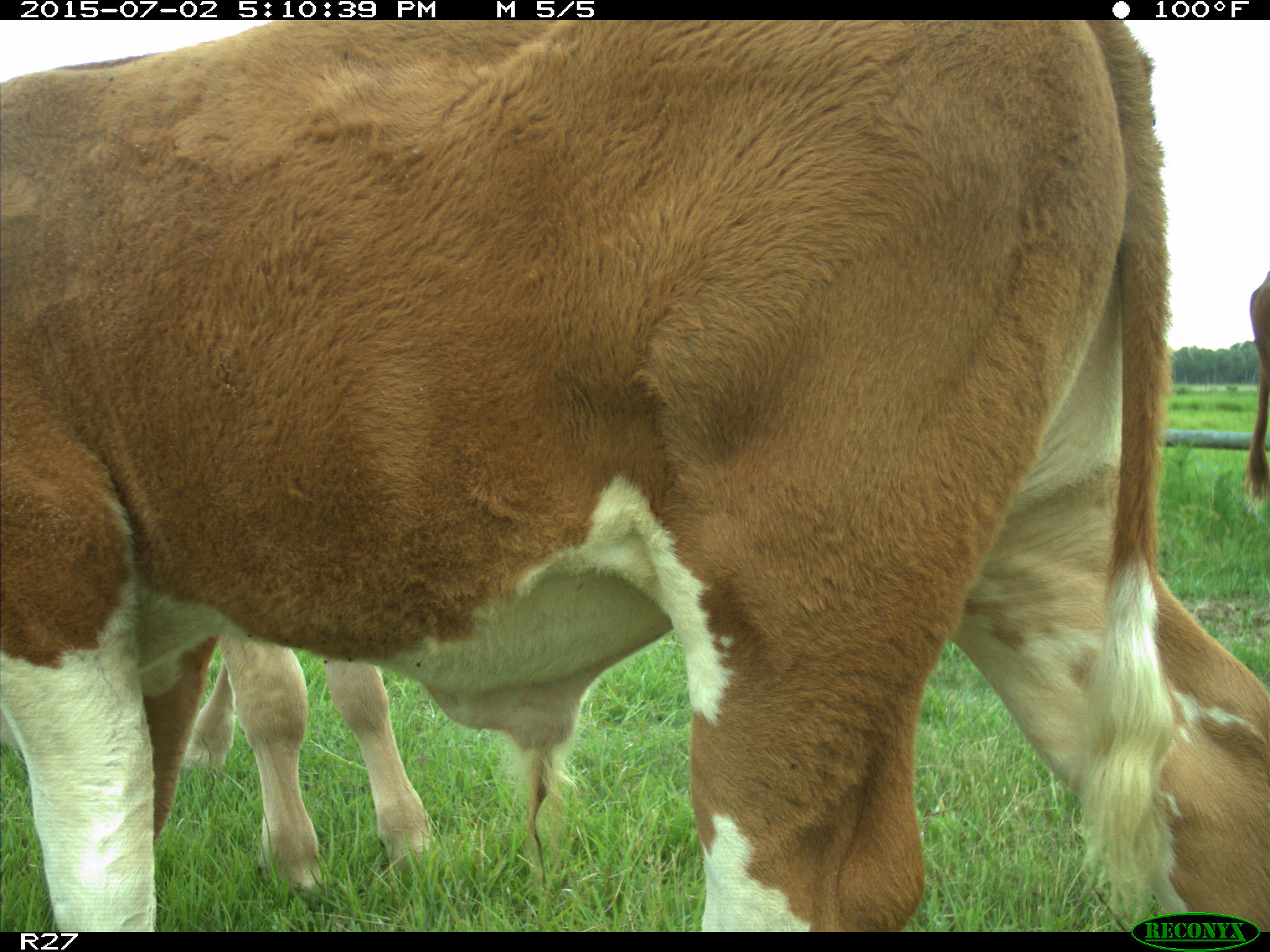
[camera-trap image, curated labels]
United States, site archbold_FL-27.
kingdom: Animalia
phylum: Chordata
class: Mammalia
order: Artiodactyla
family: Bovidae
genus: Bos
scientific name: Bos taurus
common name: domestic cow